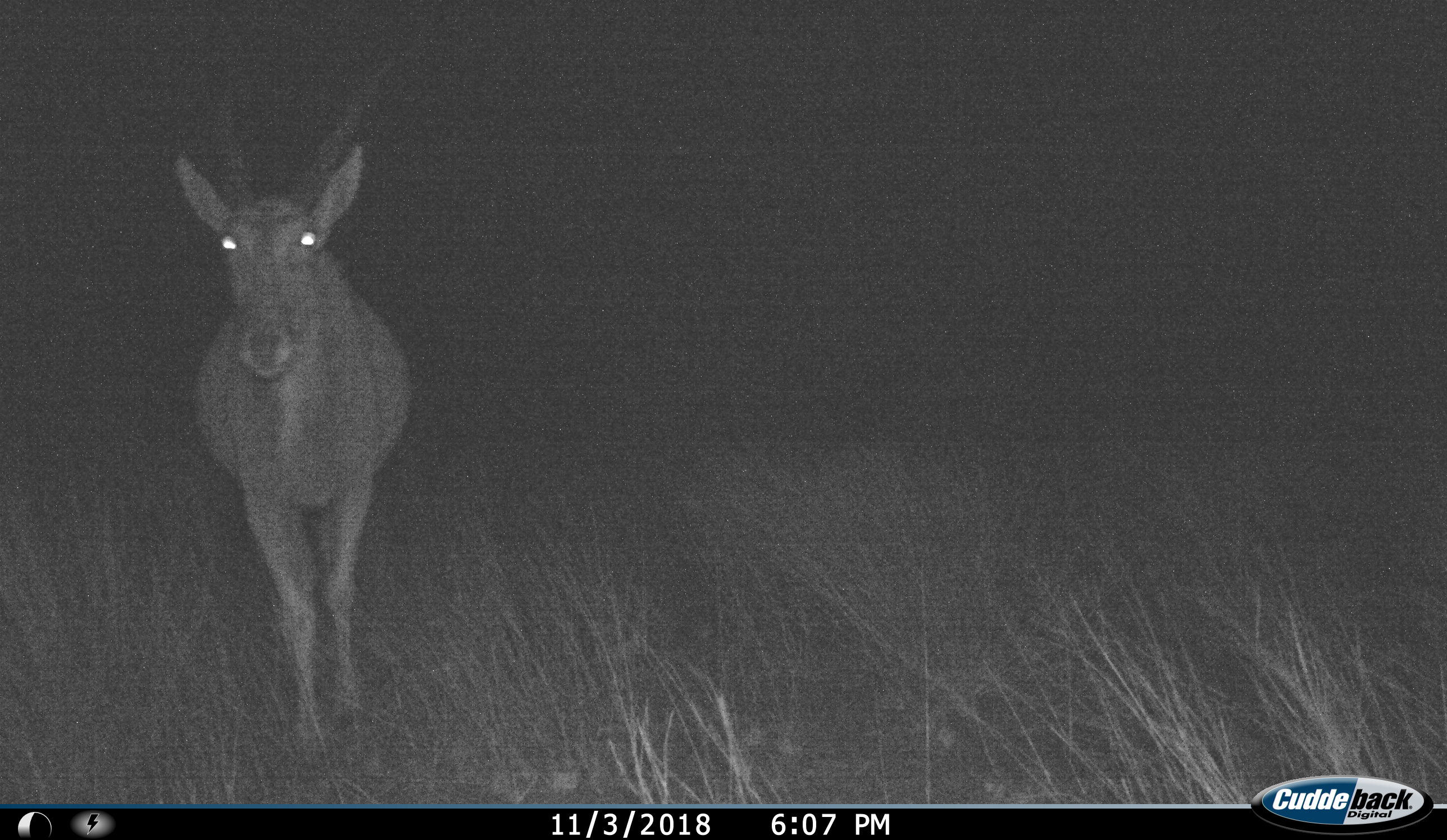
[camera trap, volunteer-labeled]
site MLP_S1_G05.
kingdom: Animalia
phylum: Chordata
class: Mammalia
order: Artiodactyla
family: Bovidae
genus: Tragelaphus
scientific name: Tragelaphus oryx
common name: eland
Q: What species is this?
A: Eland (Tragelaphus oryx).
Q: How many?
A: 1.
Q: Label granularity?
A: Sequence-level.